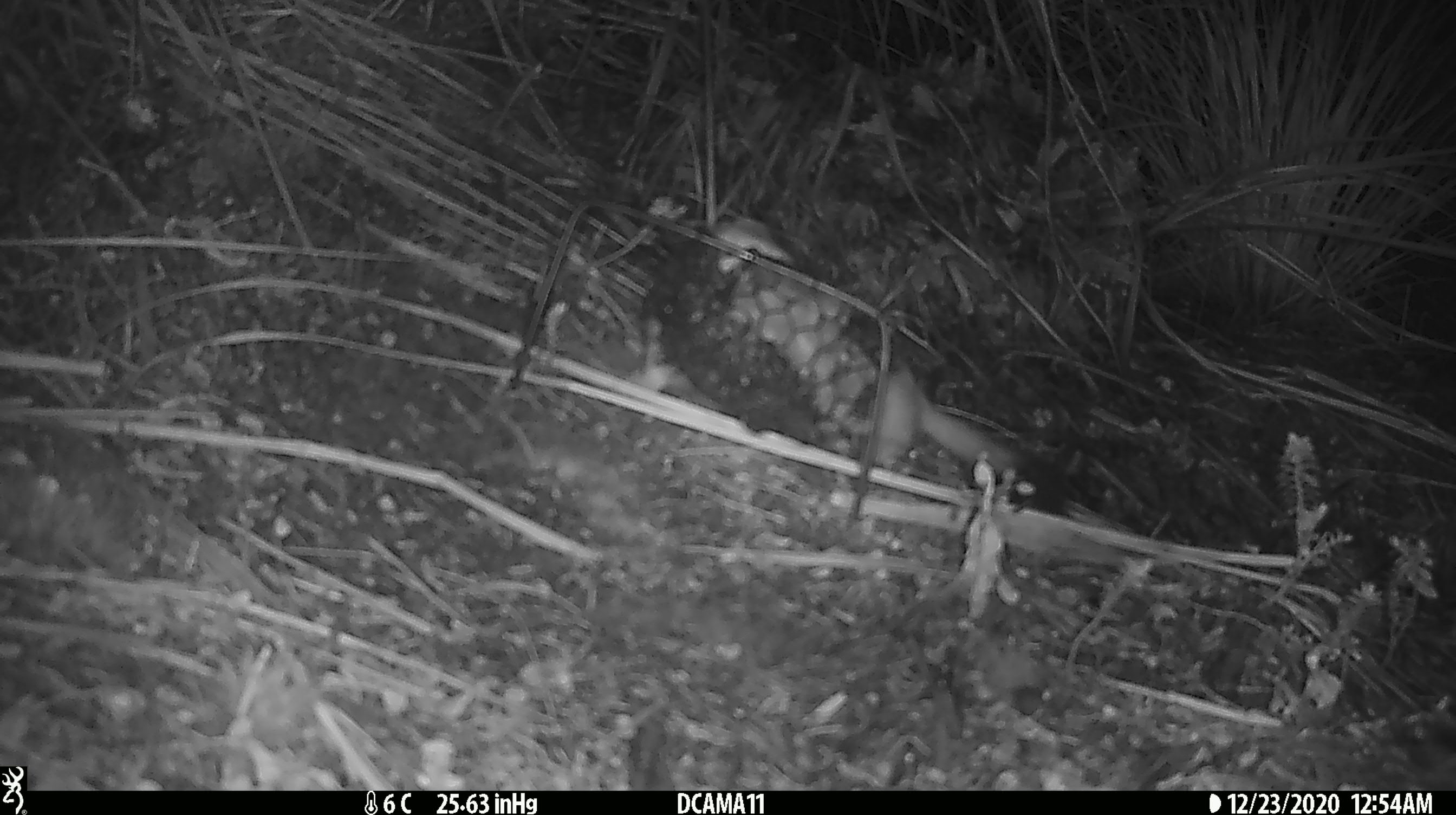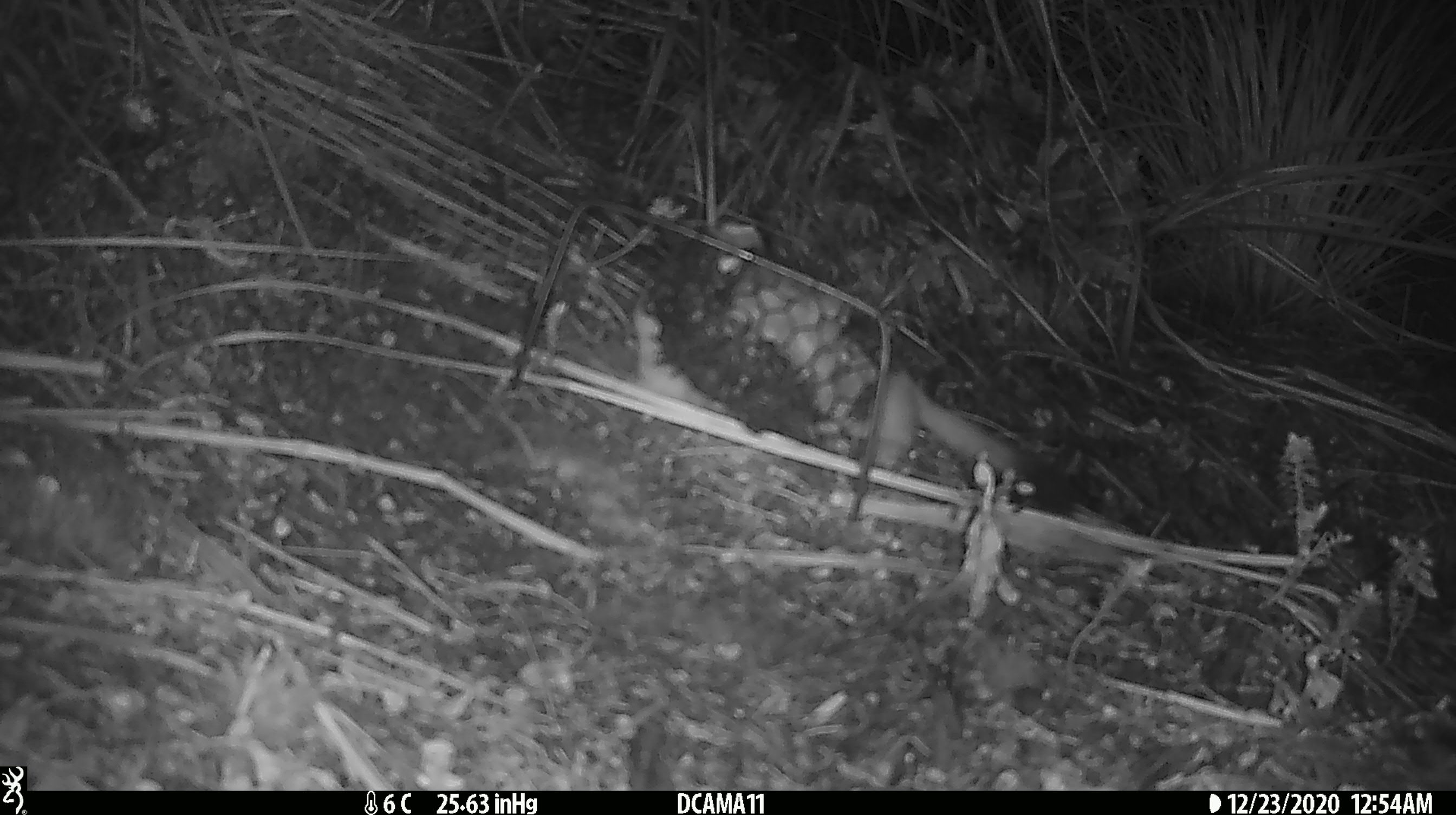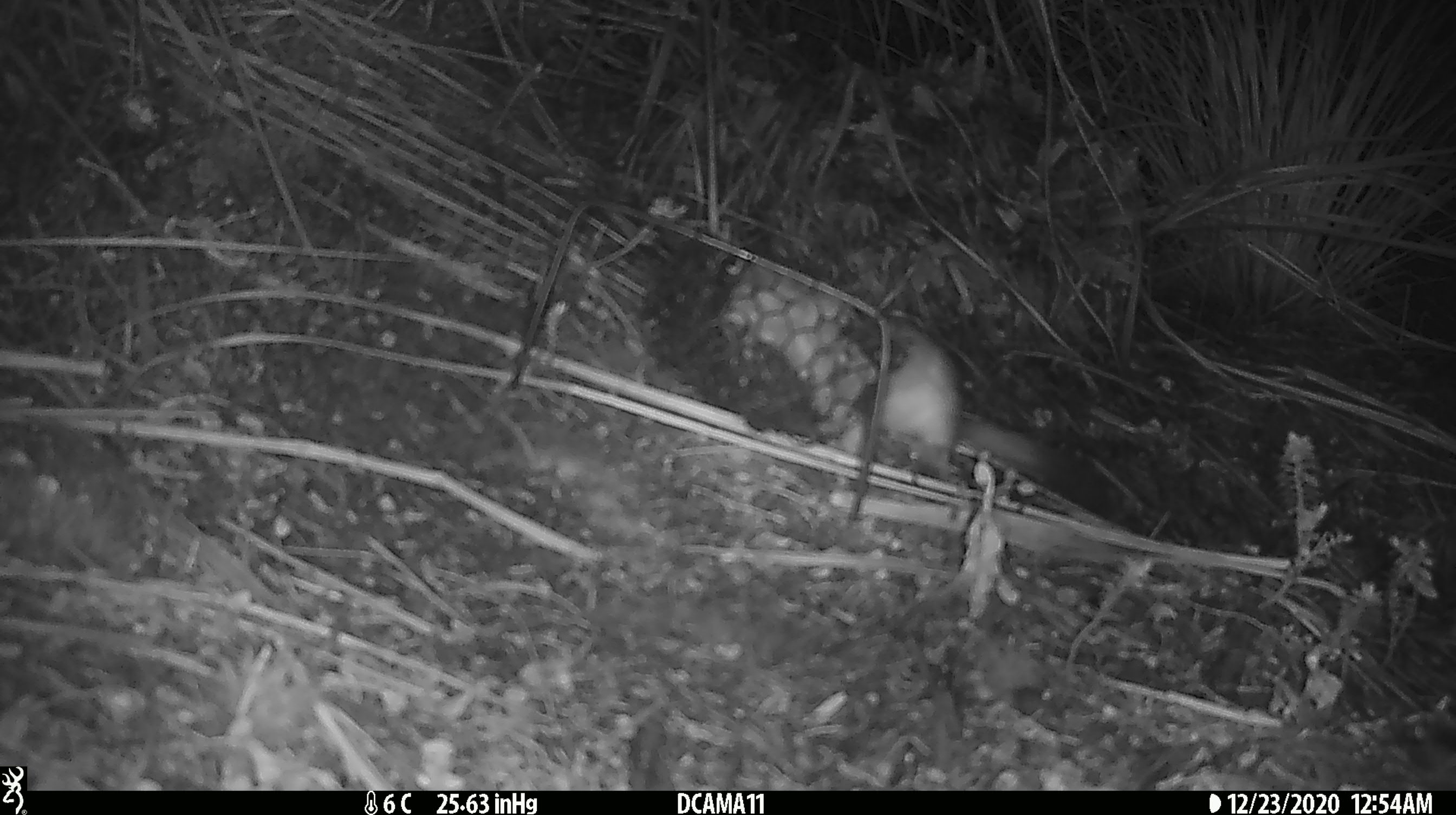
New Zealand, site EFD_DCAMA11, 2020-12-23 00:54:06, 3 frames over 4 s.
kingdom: Animalia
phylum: Chordata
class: Mammalia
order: Carnivora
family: Mustelidae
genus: Mustela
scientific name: Mustela erminea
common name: stoat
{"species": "stoat (Mustela erminea)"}